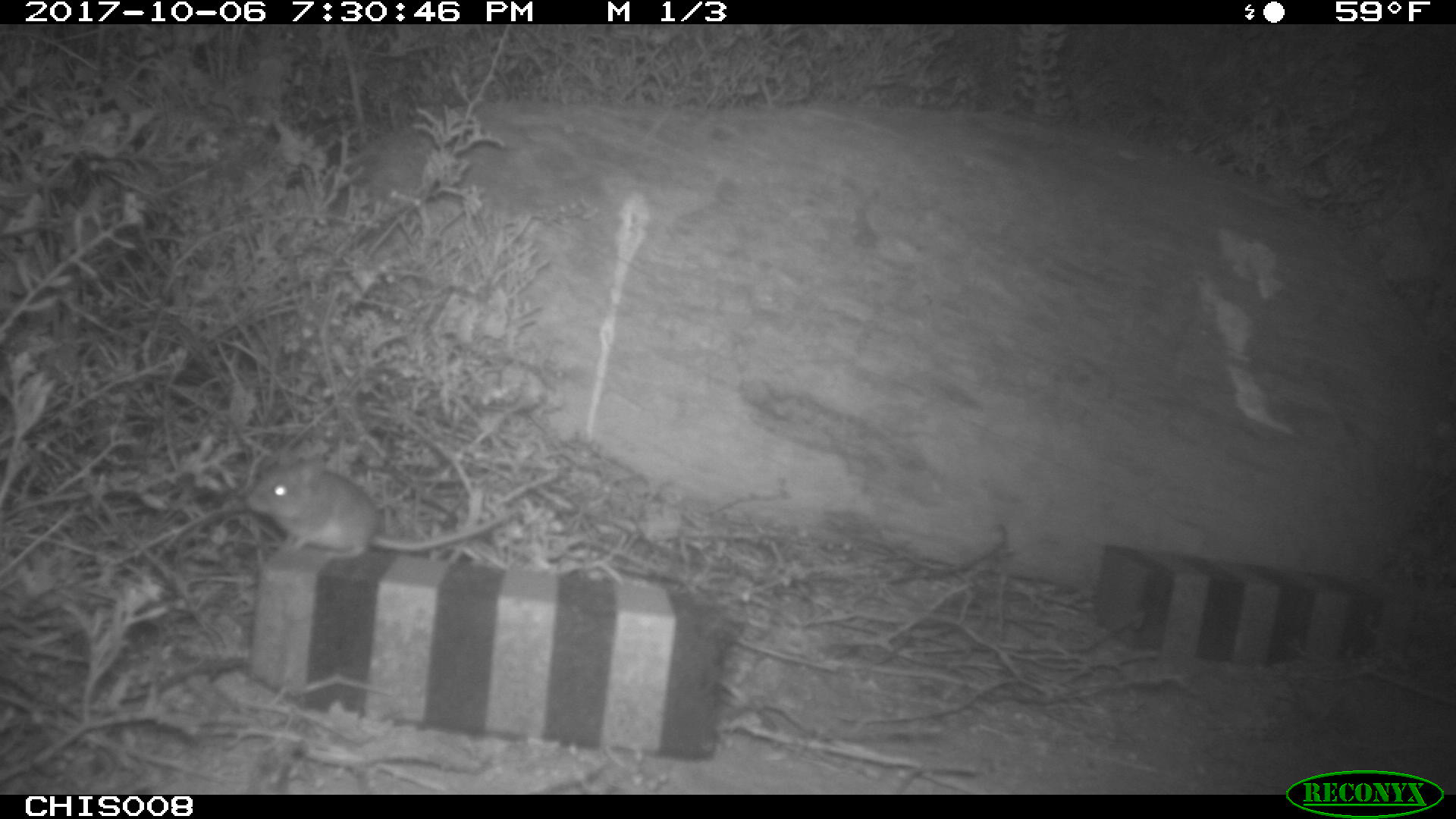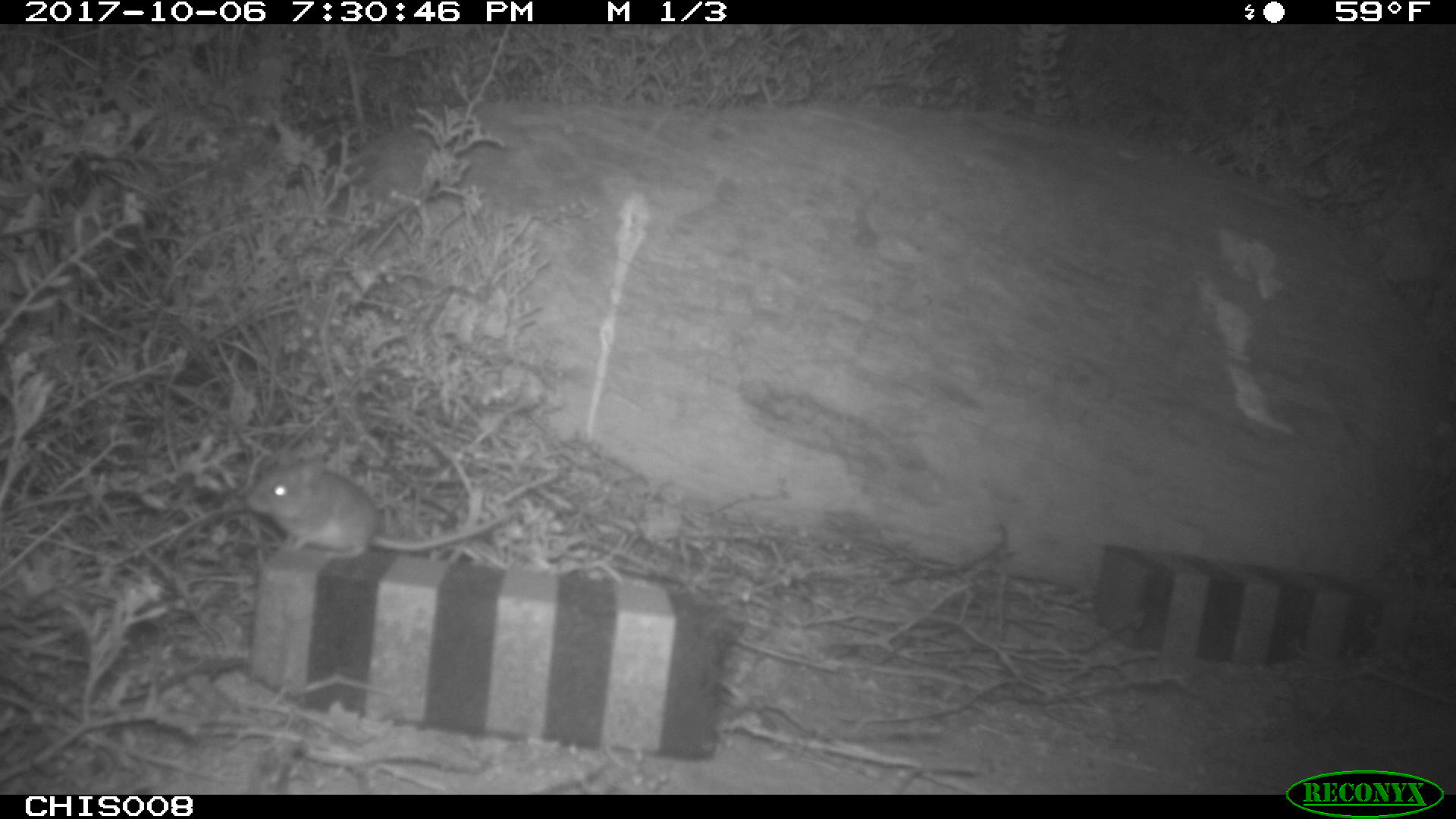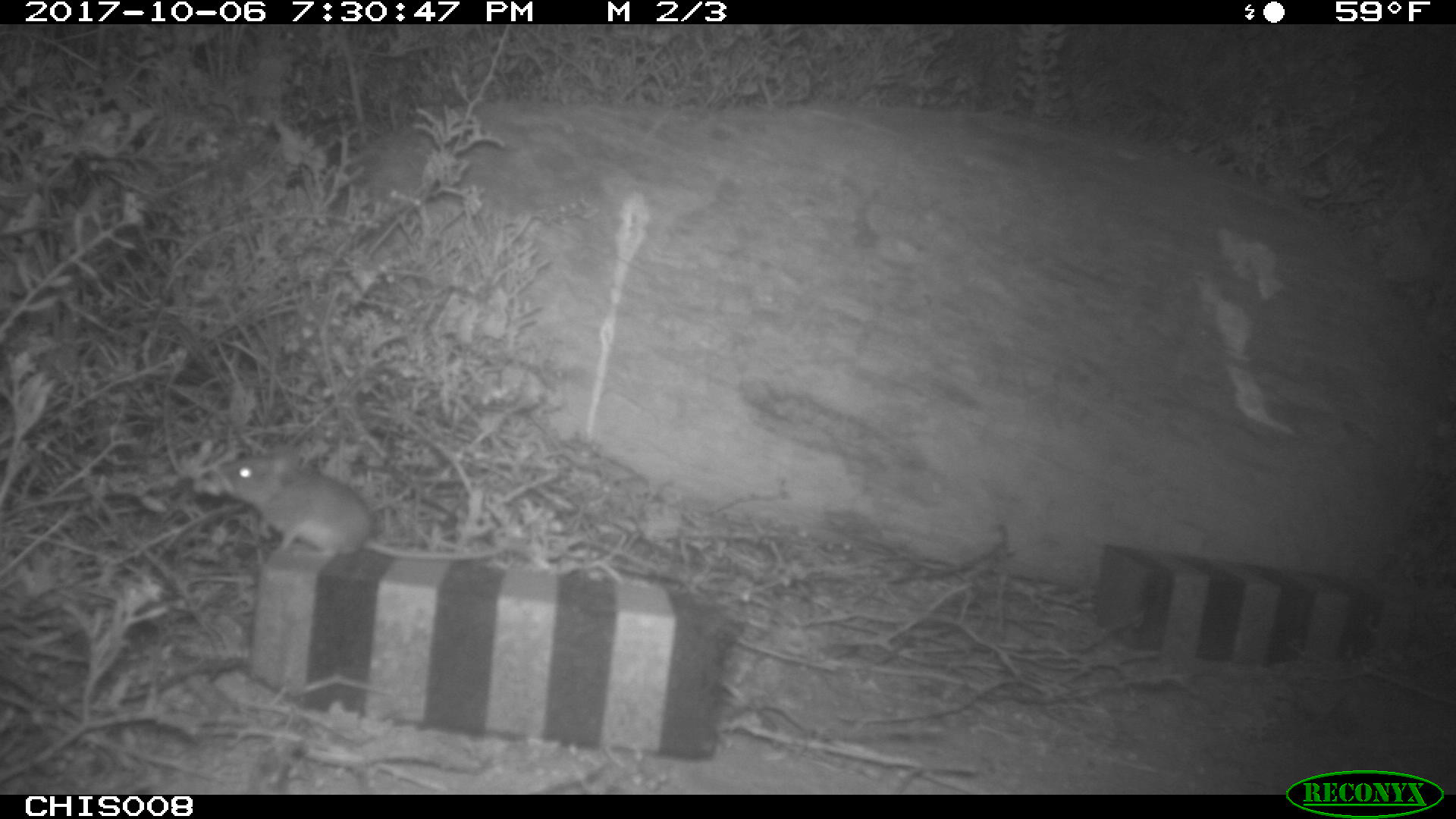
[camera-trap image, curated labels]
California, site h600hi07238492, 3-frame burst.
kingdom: Animalia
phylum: Chordata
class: Mammalia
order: Rodentia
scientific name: Rodentia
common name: rodent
Rodent (Rodentia).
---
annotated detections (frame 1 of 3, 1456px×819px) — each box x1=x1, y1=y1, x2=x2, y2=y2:
rodent: x1=243, y1=452, x2=516, y2=560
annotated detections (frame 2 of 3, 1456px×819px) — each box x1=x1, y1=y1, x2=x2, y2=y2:
rodent: x1=248, y1=443, x2=516, y2=560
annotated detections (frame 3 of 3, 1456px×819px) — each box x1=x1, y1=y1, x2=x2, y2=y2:
rodent: x1=215, y1=444, x2=512, y2=560